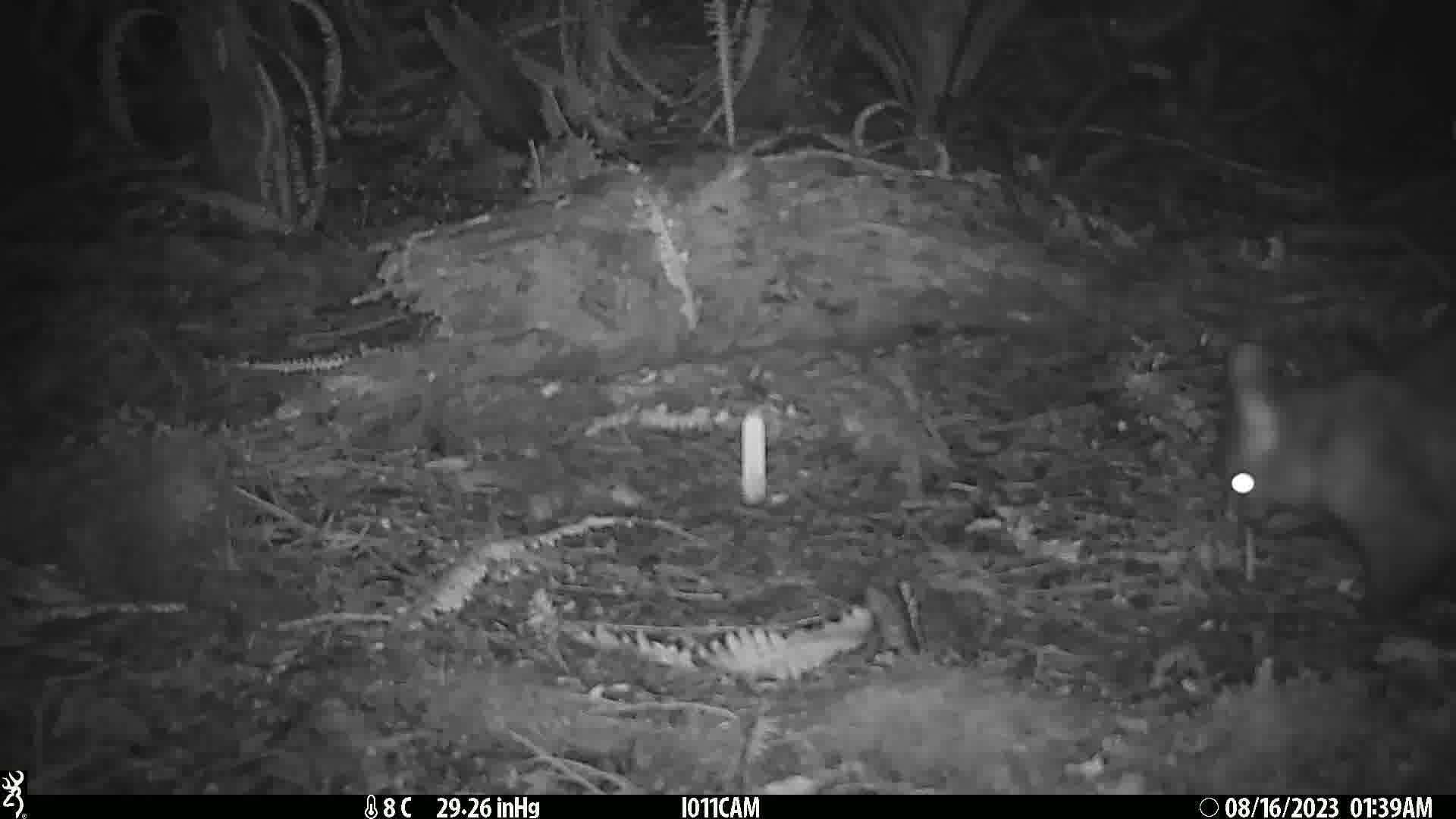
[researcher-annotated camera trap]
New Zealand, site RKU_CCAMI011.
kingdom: Animalia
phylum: Chordata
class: Mammalia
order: Diprotodontia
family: Phalangeridae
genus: Trichosurus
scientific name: Trichosurus vulpecula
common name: common brushtail possum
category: possum